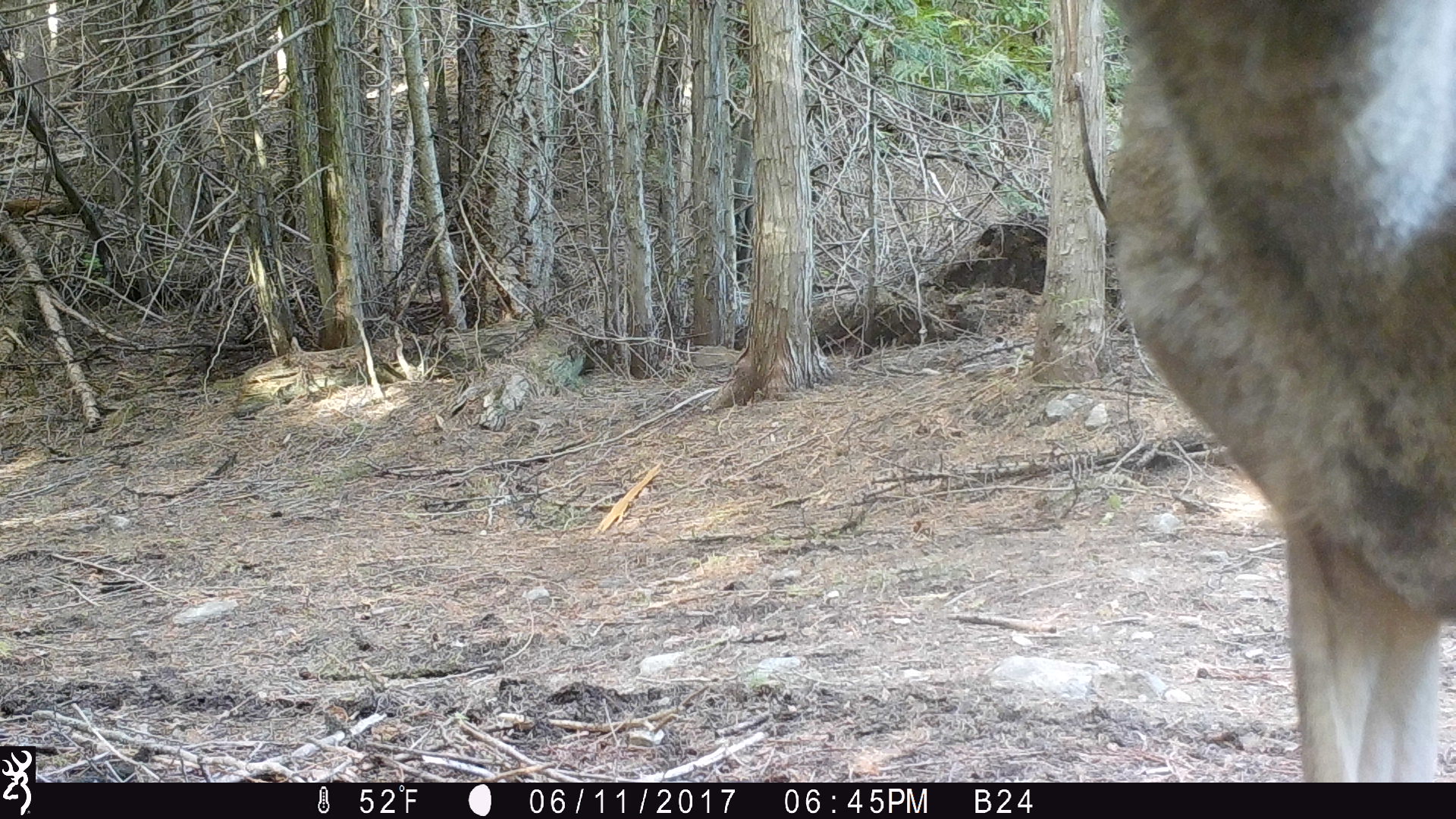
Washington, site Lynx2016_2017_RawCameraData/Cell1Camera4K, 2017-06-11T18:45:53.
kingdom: Animalia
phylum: Chordata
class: Mammalia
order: Artiodactyla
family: Cervidae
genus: Odocoileus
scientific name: Odocoileus hemionus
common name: mule deer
Odocoileus hemionus (mule deer). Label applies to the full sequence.